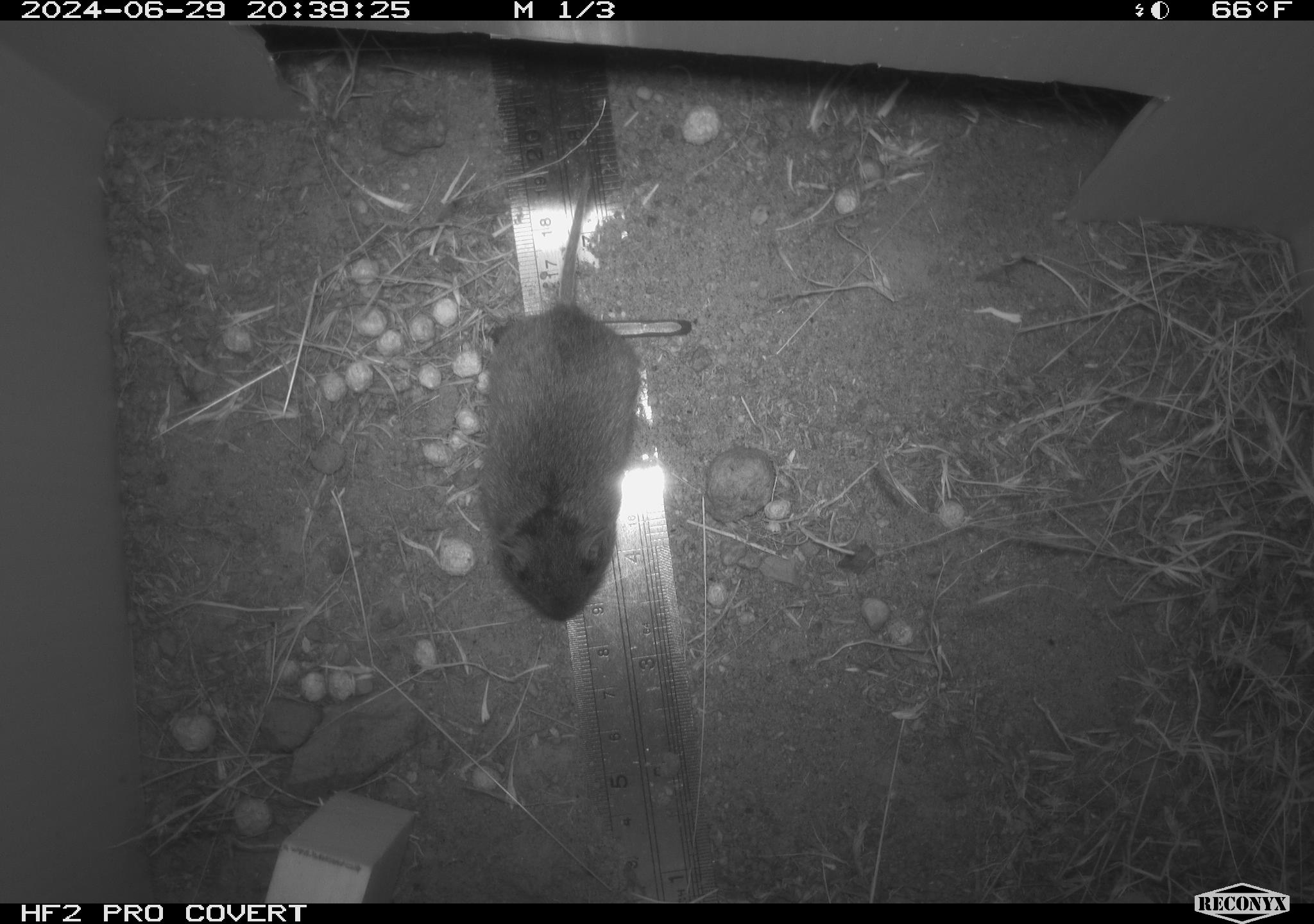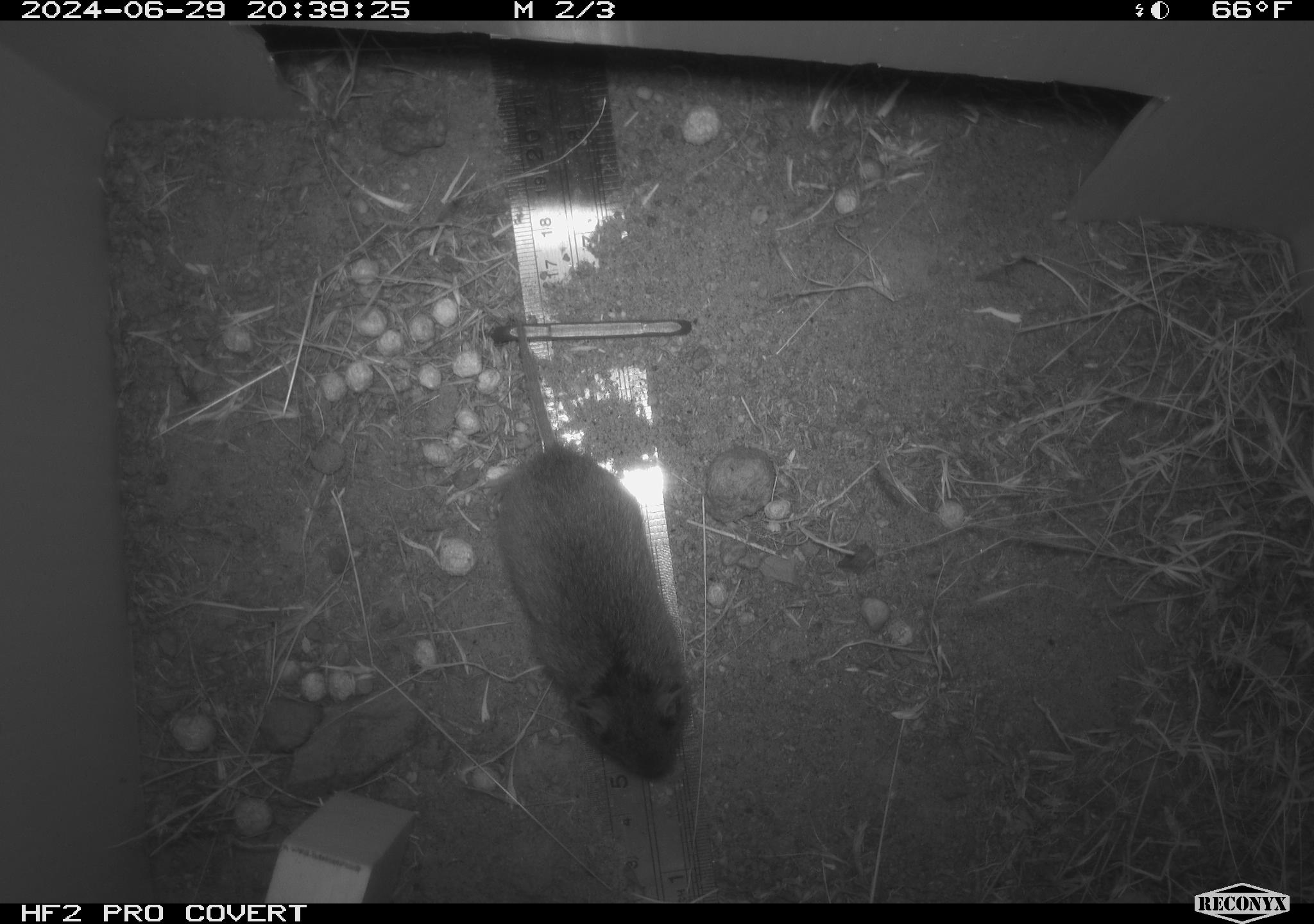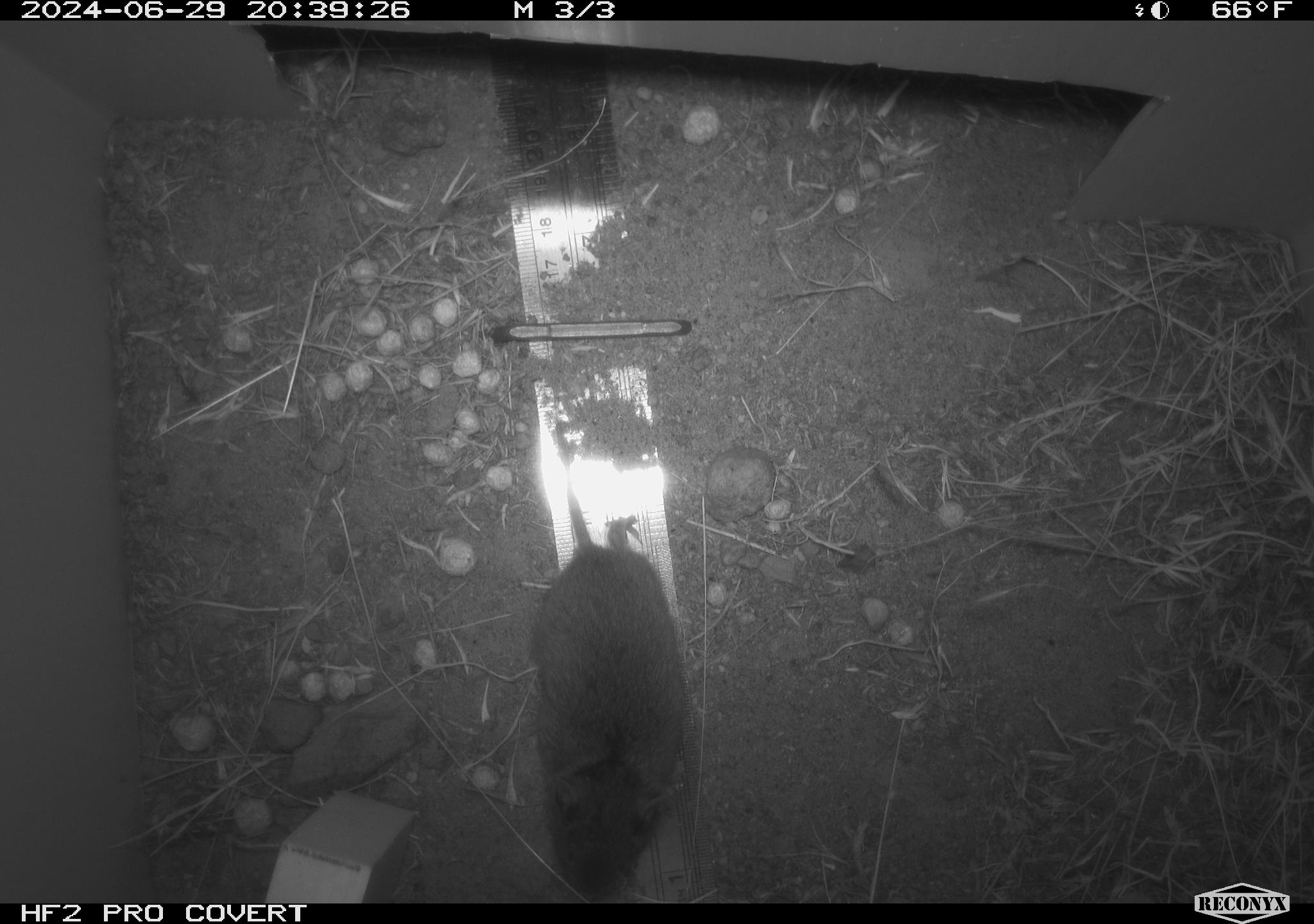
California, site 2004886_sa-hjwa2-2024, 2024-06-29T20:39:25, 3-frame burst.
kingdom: Animalia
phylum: Chordata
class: Mammalia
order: Rodentia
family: Cricetidae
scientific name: Cricetidae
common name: hamsters, voles, lemmings, and allies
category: cricetidae family